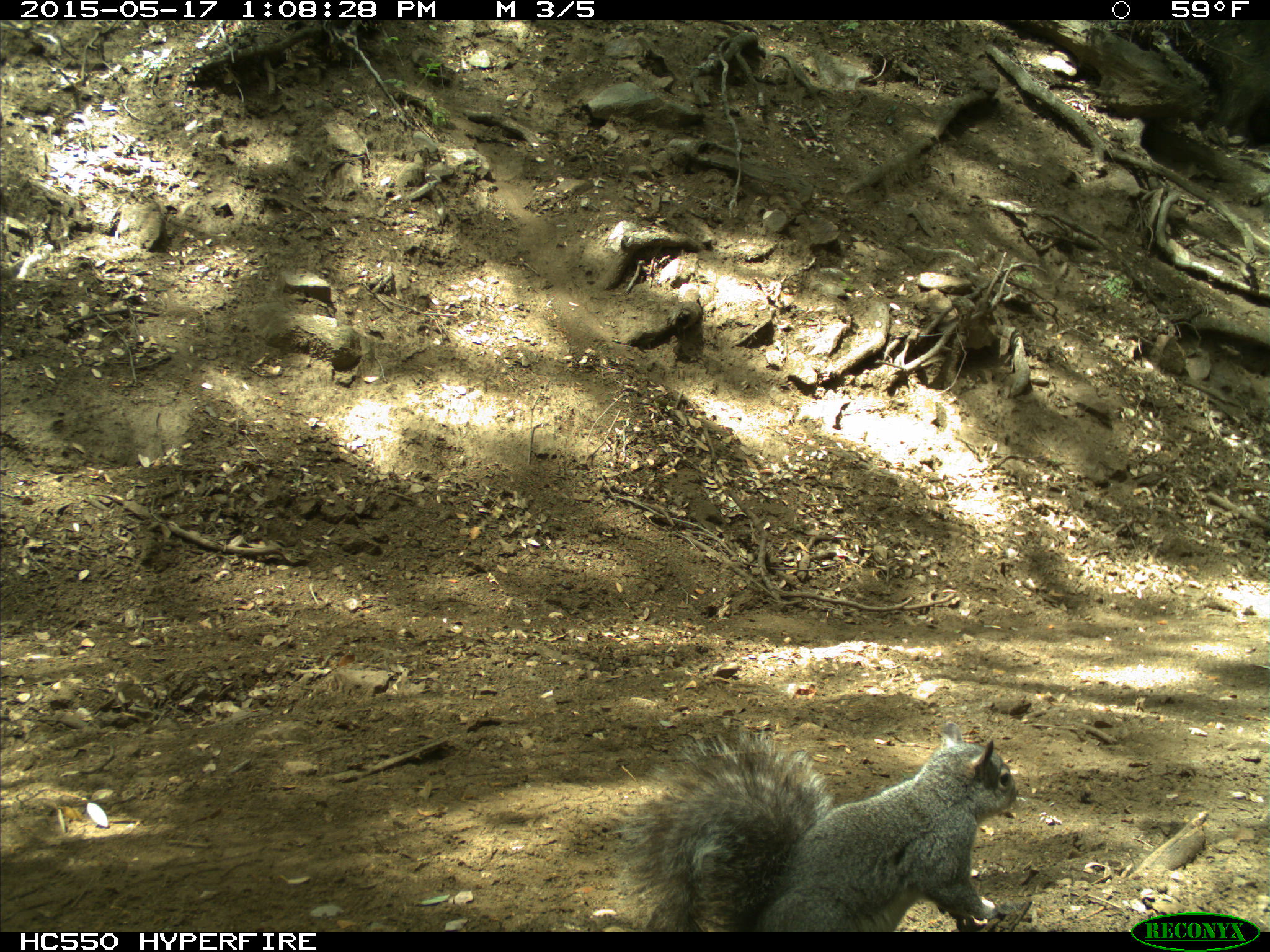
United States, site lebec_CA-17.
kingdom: Animalia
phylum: Chordata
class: Mammalia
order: Rodentia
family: Sciuridae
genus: Sciurus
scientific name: Sciurus carolinensis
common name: eastern gray squirrel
Sciurus carolinensis (eastern gray squirrel).